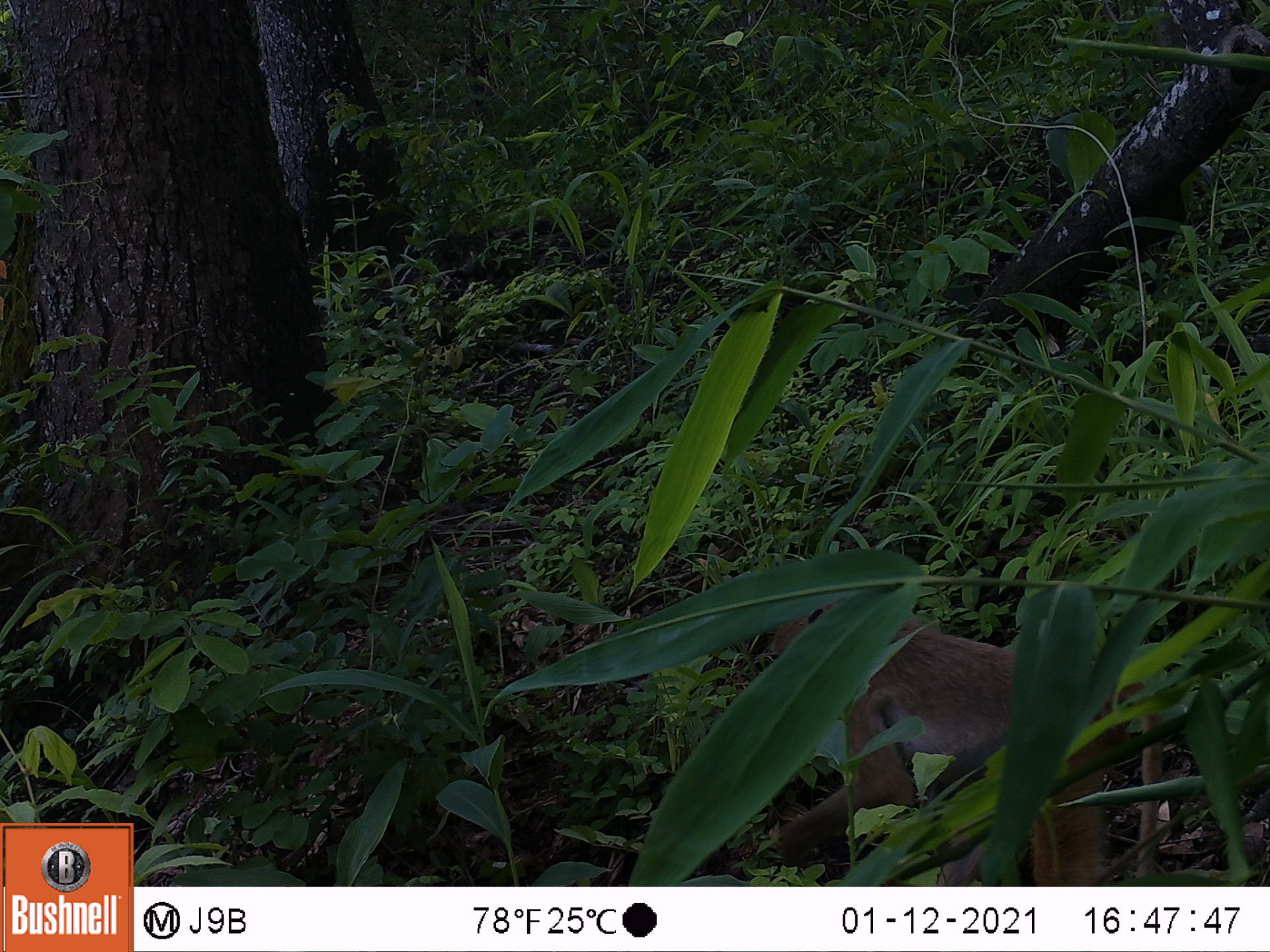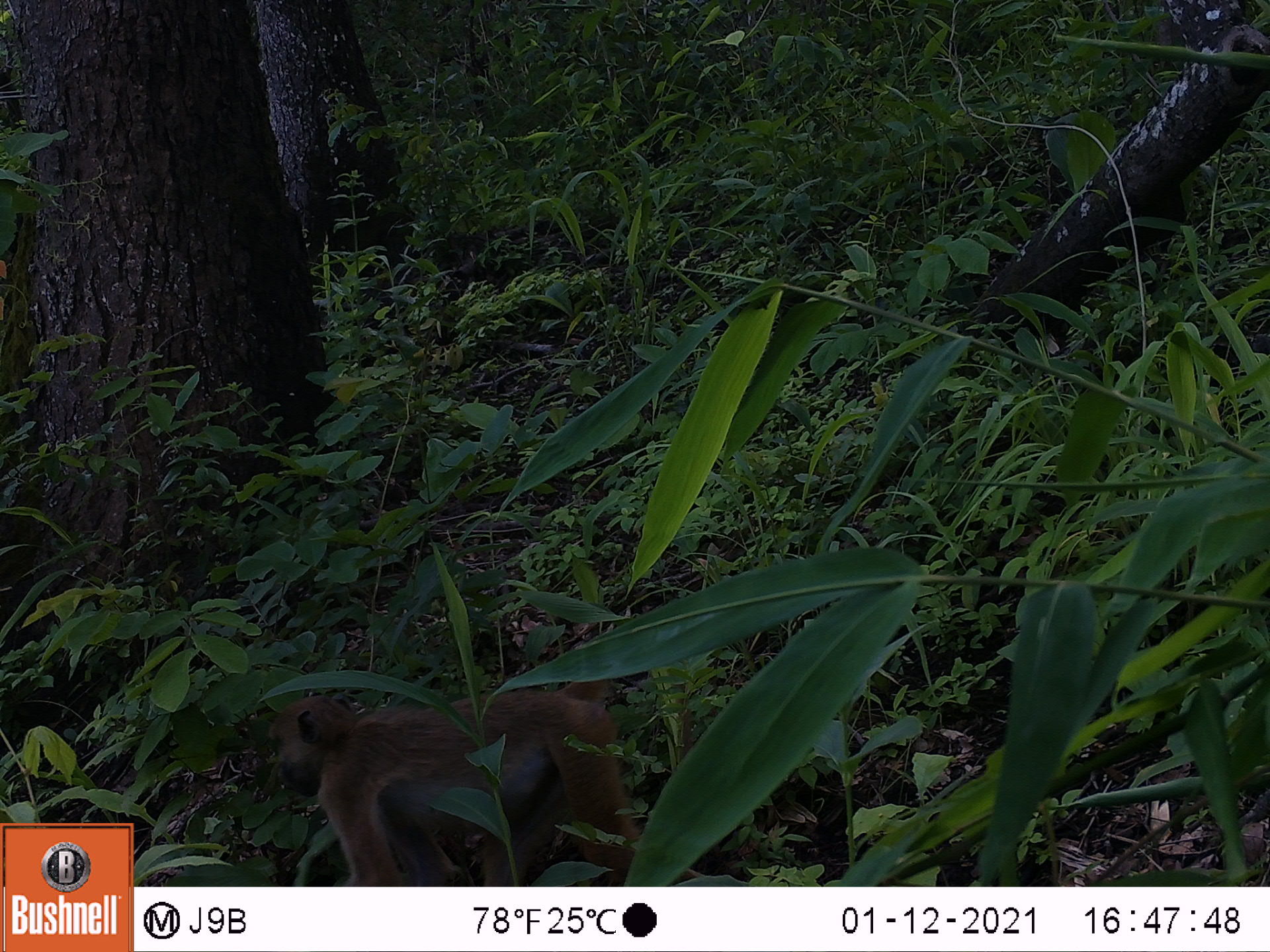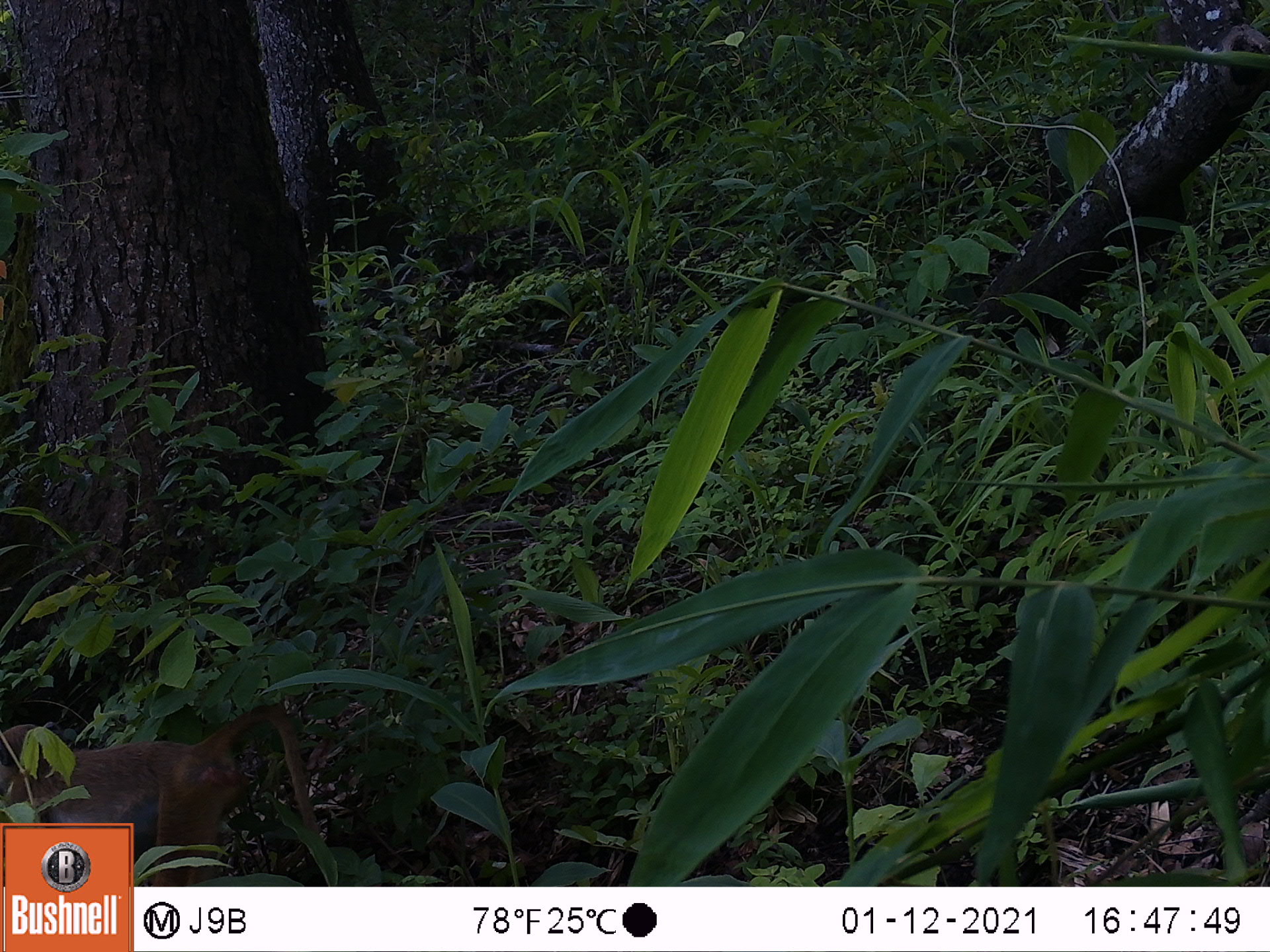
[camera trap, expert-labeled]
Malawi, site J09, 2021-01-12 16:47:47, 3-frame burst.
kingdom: Animalia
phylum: Chordata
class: Mammalia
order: Primates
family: Cercopithecidae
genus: Papio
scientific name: Papio cynocephalus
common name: yellow baboon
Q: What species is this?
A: Yellow baboon (Papio cynocephalus).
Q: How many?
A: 1.